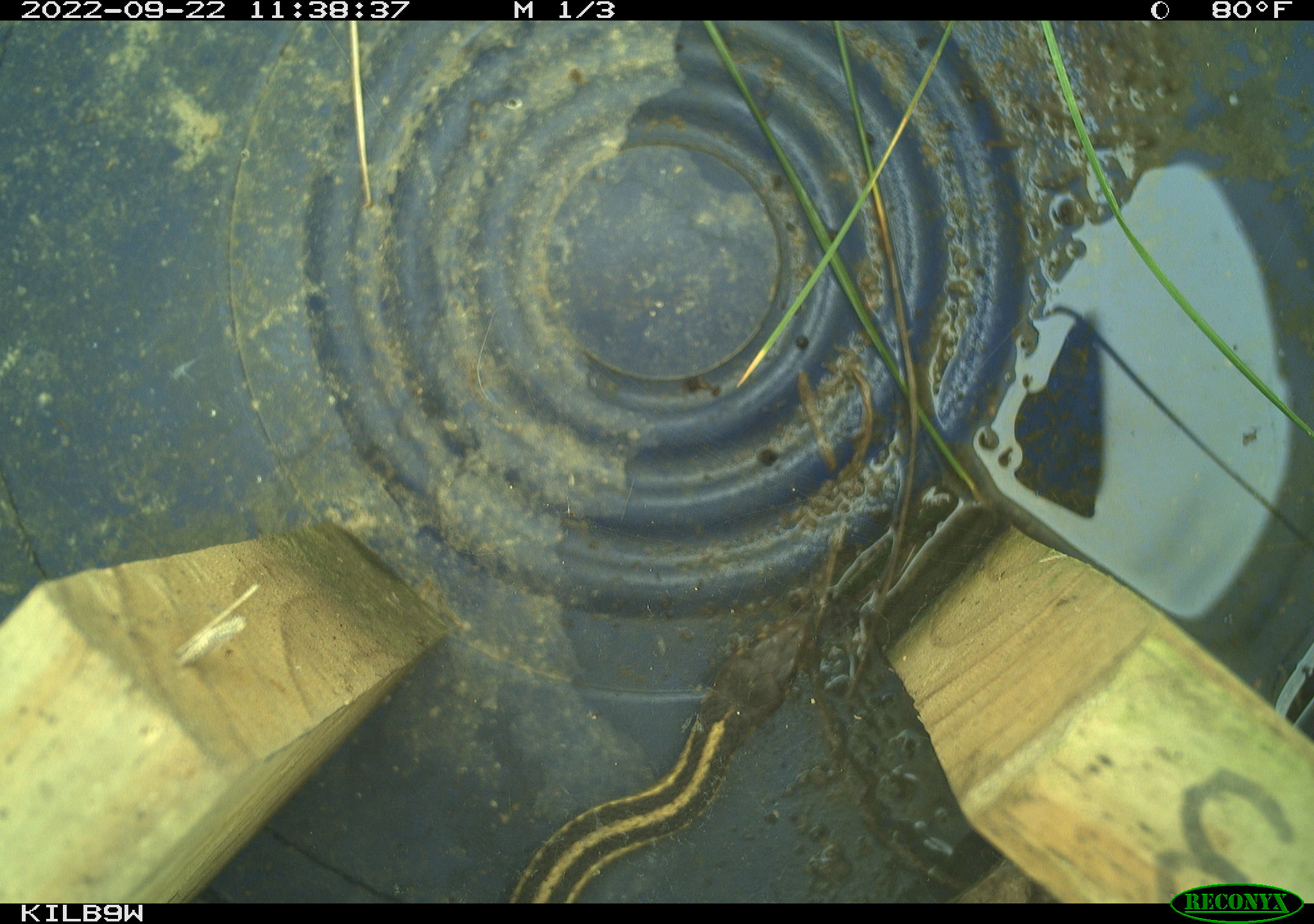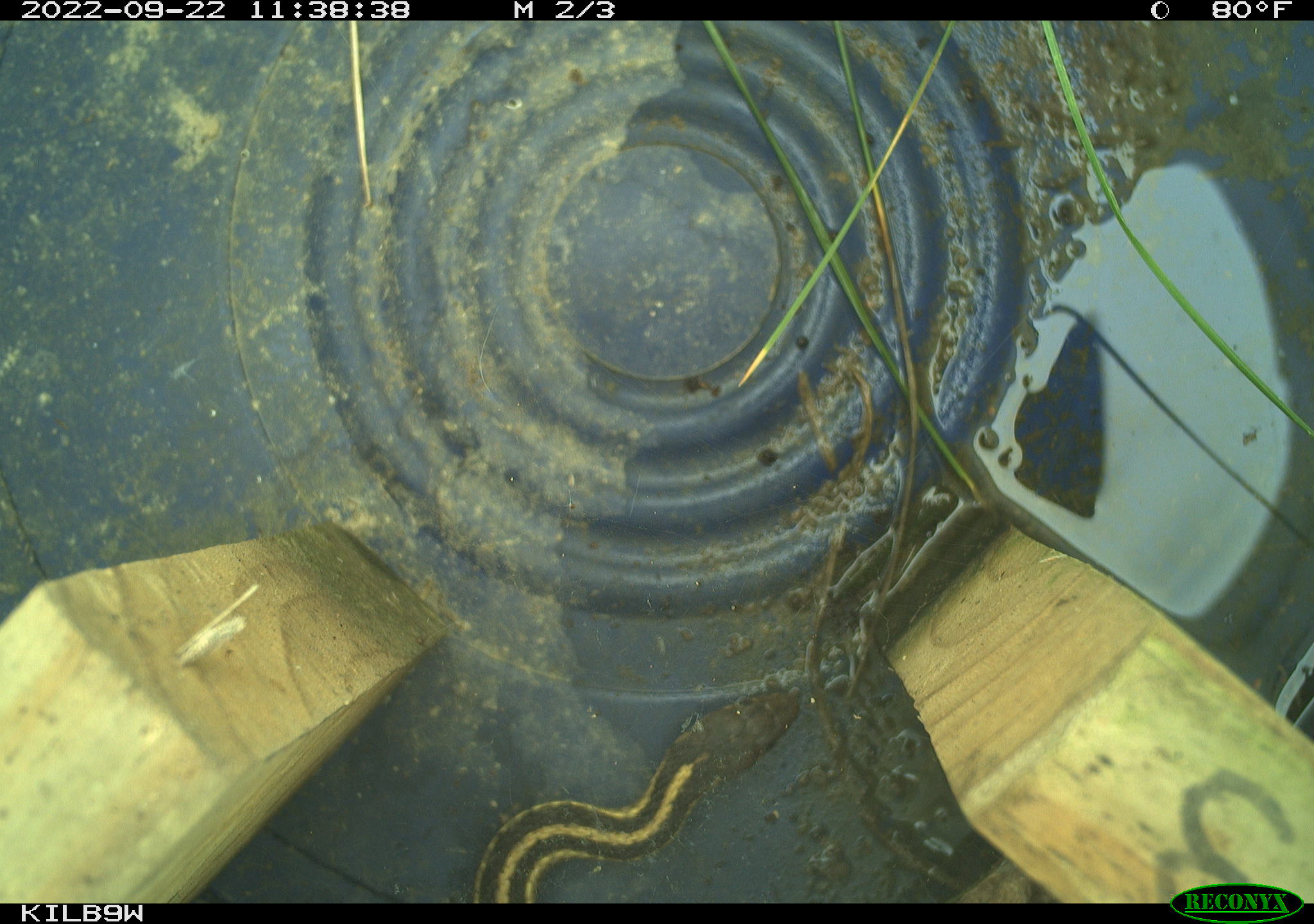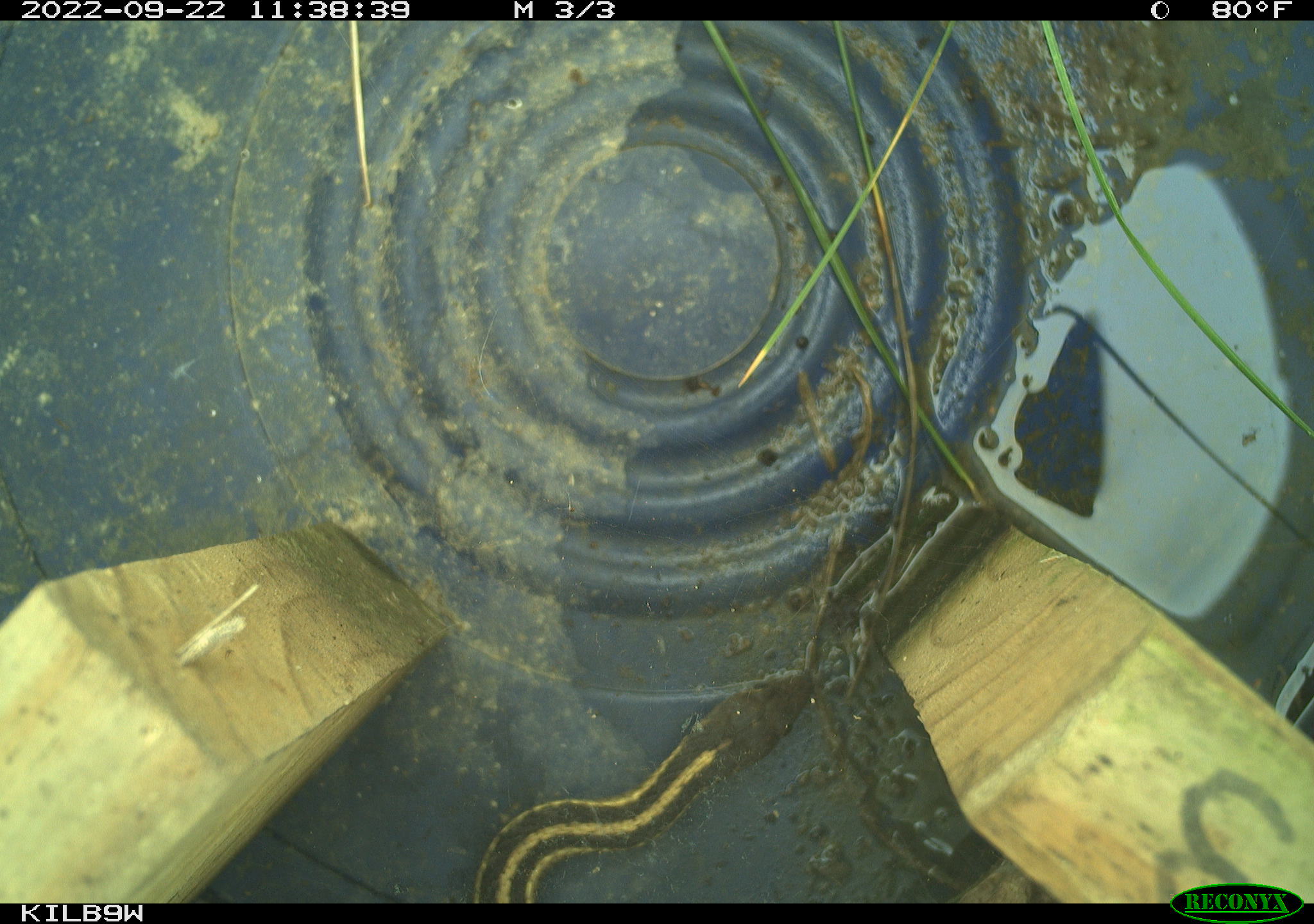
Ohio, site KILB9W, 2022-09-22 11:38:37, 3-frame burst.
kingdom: Animalia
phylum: Chordata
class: Reptilia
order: Squamata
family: Colubridae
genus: Thamnophis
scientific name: Thamnophis sirtalis sirtalis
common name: eastern gartersnake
Eastern gartersnake (Thamnophis sirtalis sirtalis).